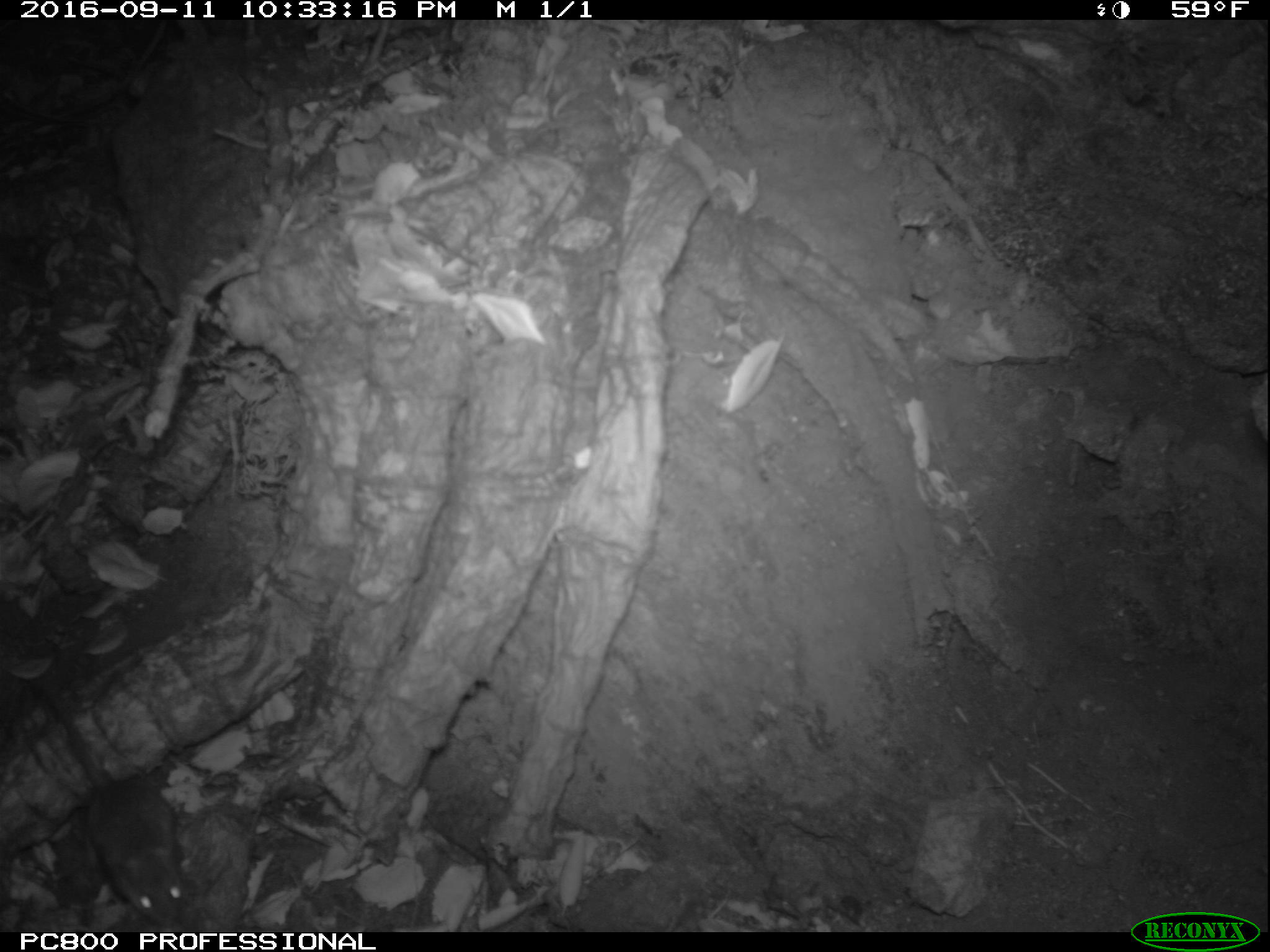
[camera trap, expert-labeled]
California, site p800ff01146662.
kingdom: Animalia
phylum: Chordata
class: Mammalia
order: Rodentia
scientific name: Rodentia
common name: rodent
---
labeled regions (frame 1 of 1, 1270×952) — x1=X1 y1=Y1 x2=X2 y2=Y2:
rodent: x1=29 y1=670 x2=187 y2=928